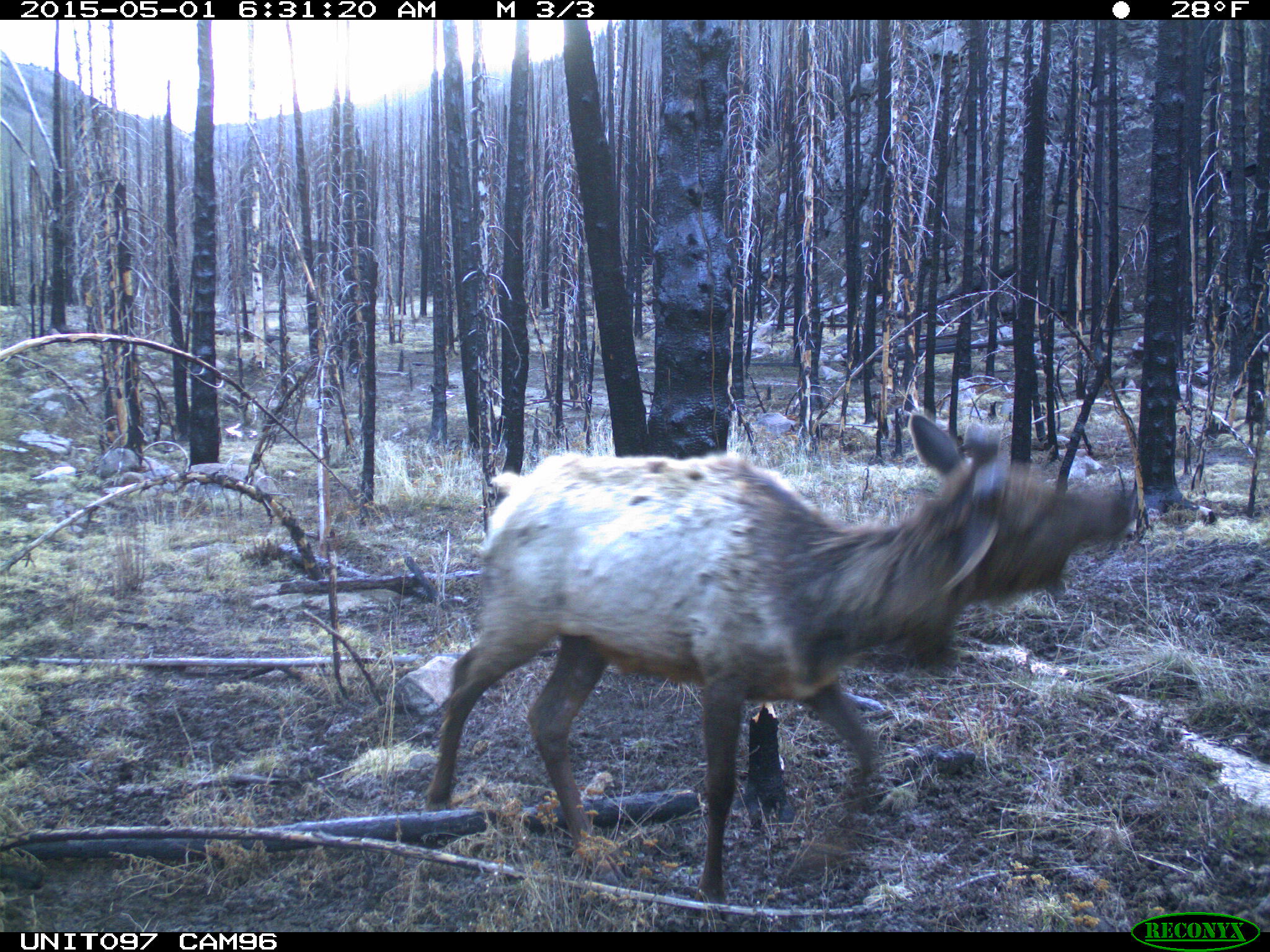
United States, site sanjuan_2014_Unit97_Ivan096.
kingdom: Animalia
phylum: Chordata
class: Mammalia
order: Artiodactyla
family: Cervidae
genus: Cervus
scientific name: Cervus elaphus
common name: red deer